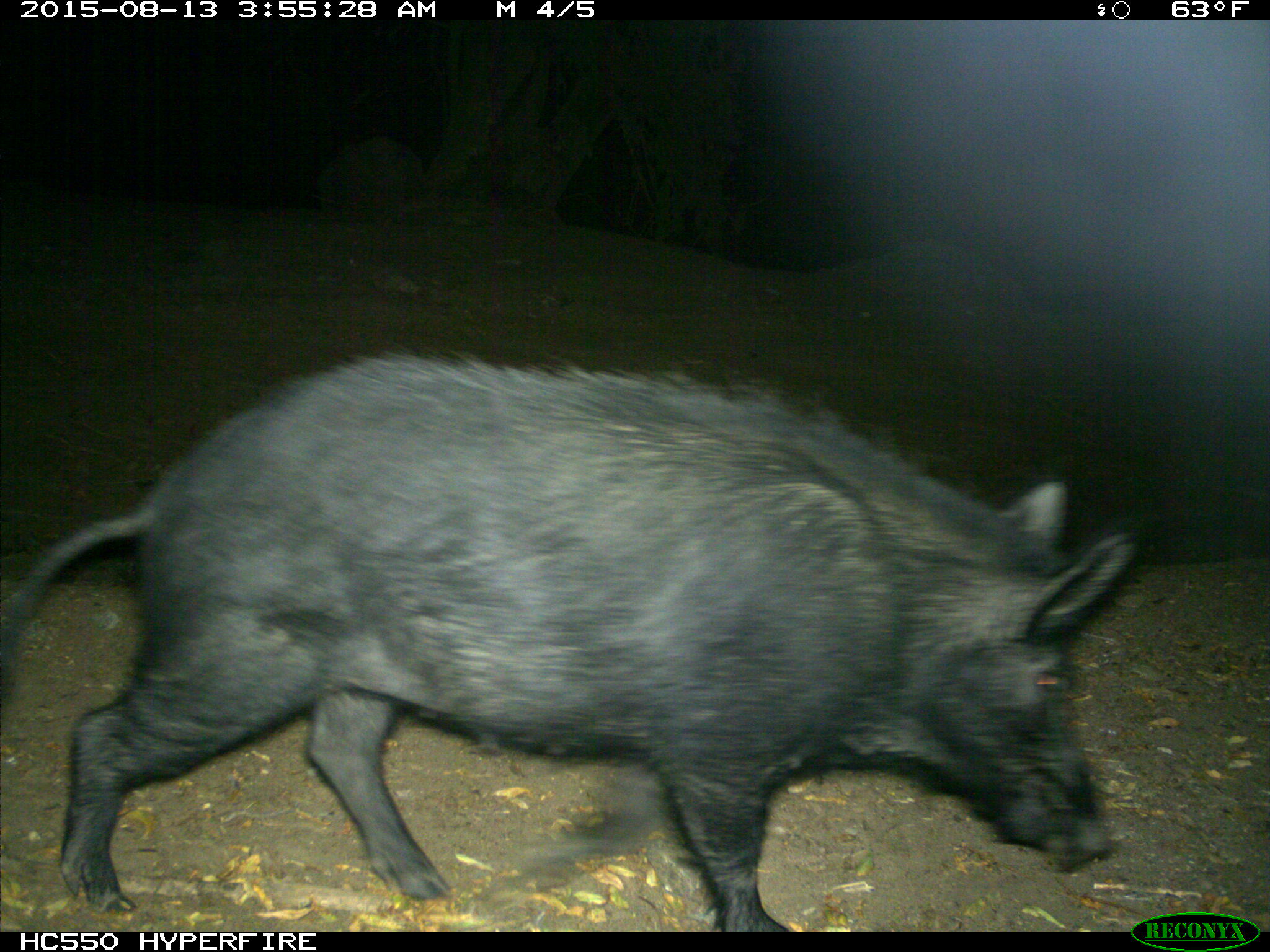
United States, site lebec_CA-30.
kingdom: Animalia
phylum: Chordata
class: Mammalia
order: Artiodactyla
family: Suidae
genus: Sus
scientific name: Sus scrofa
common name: wild boar